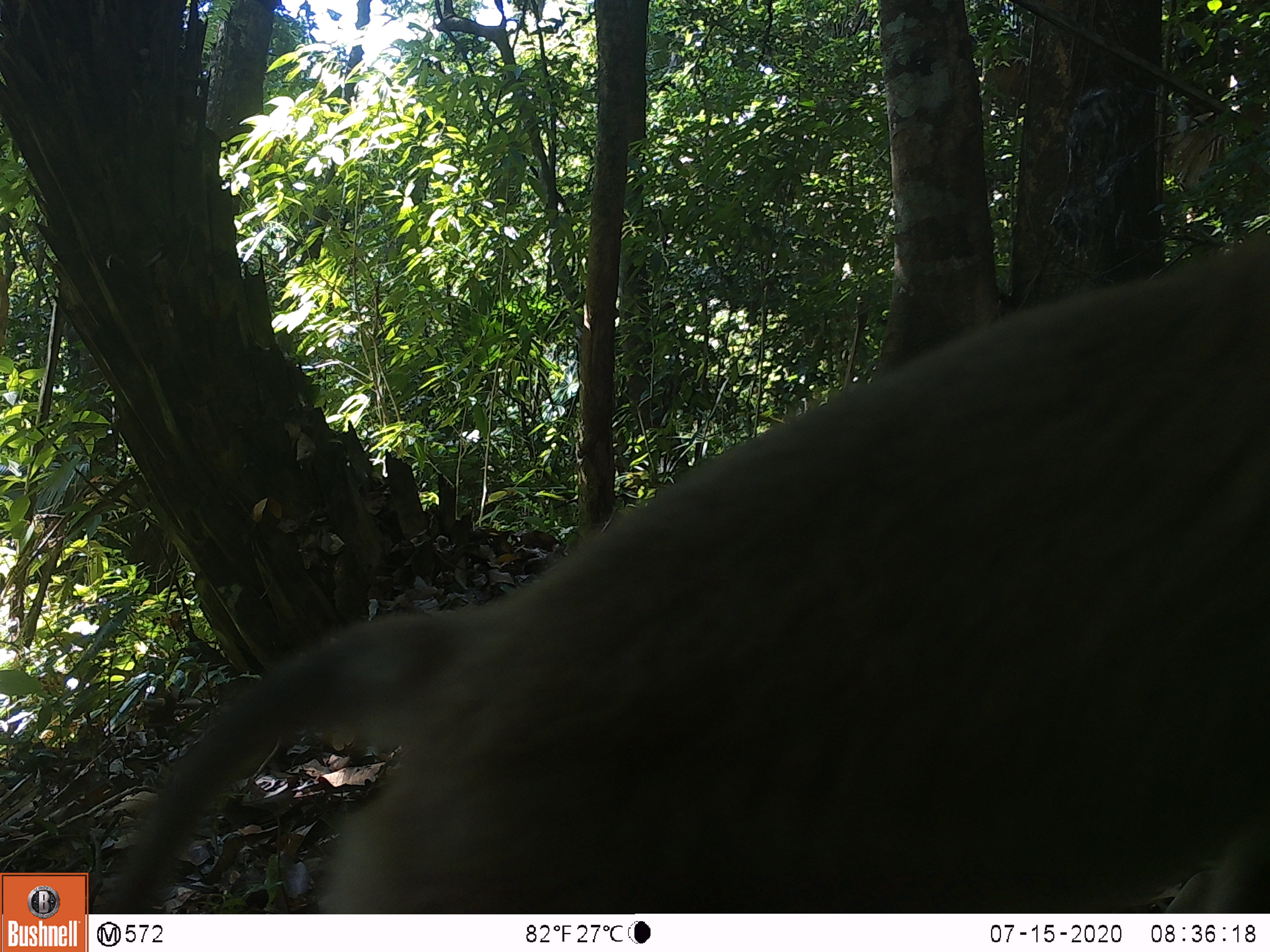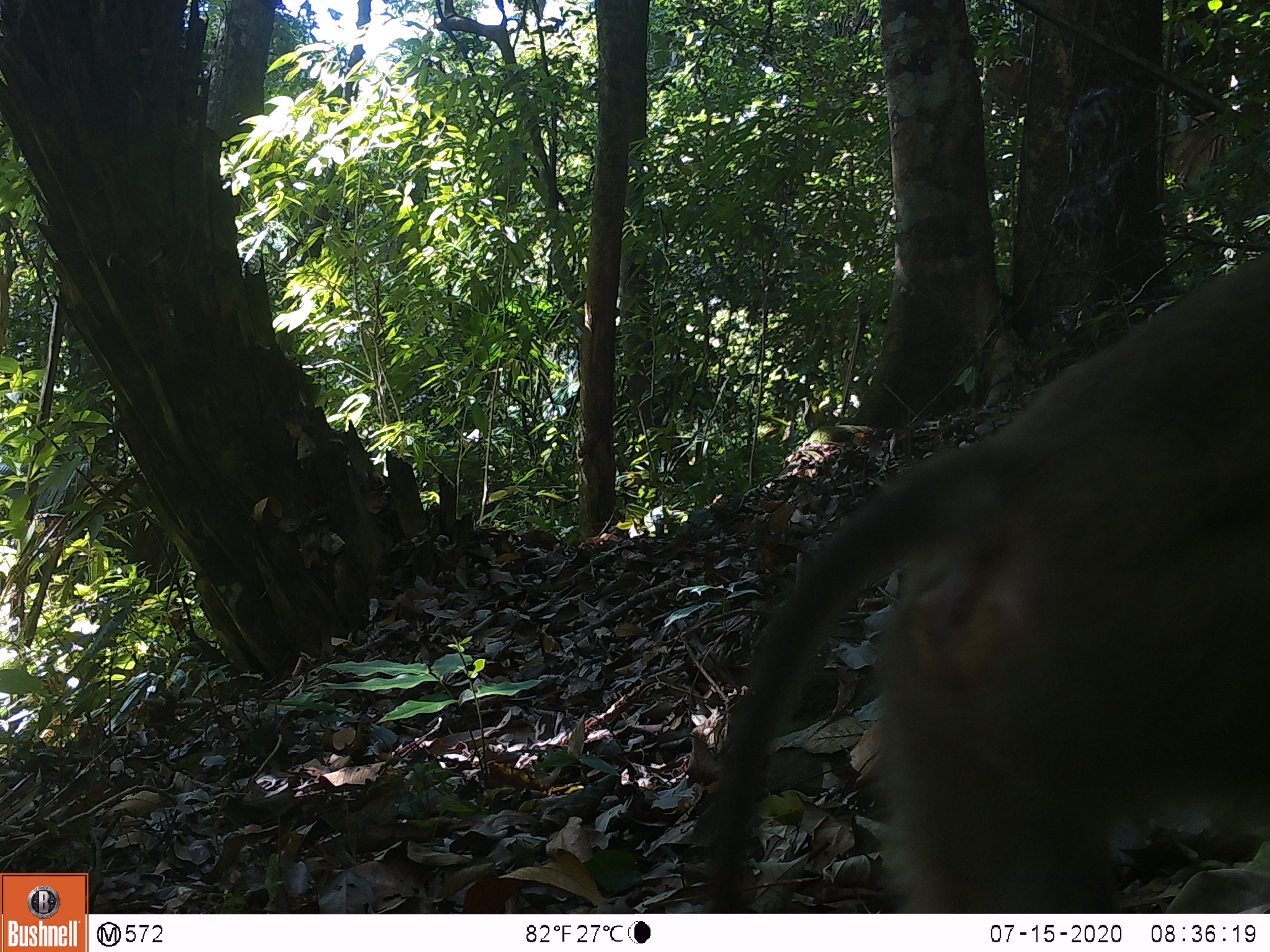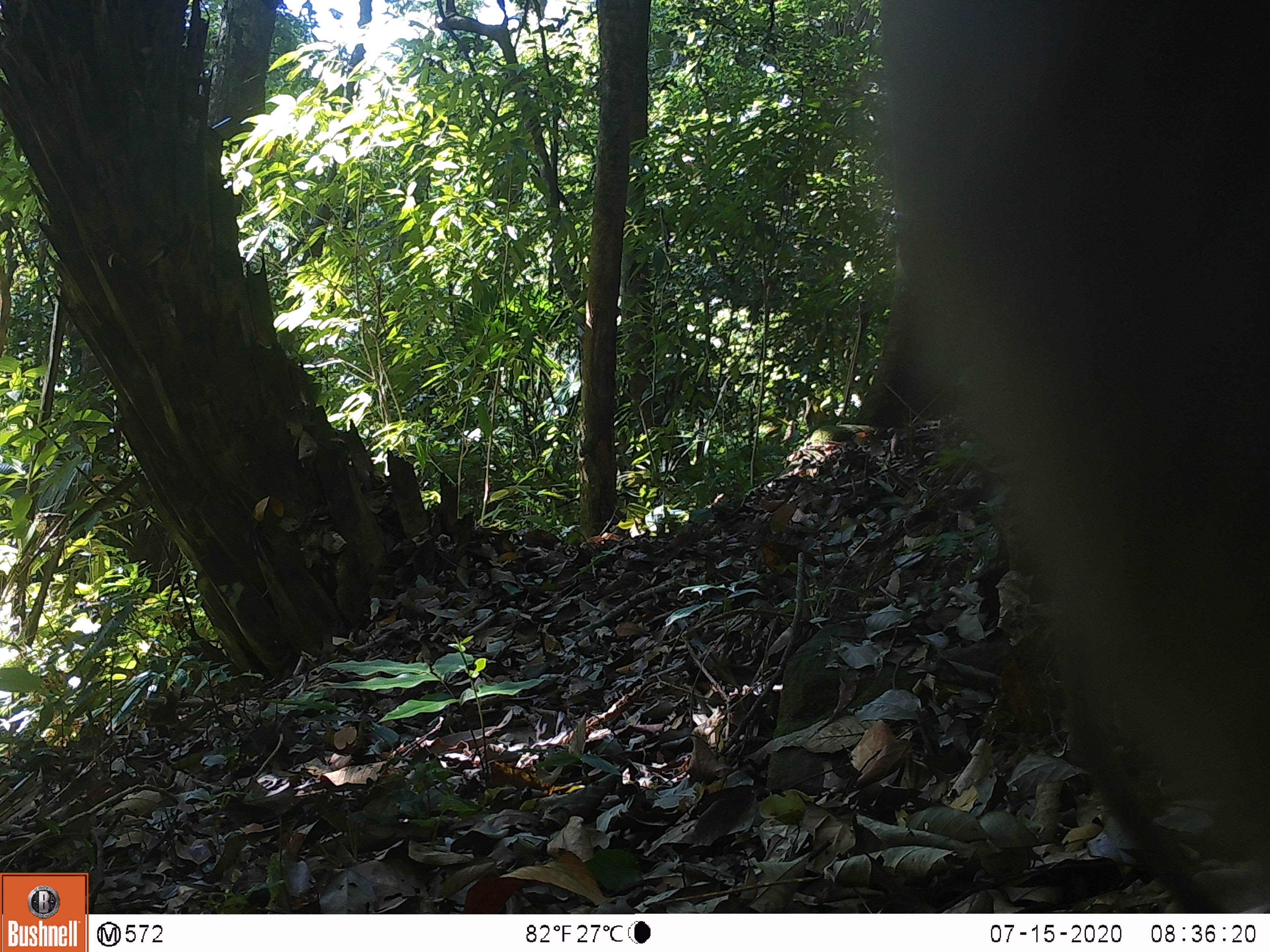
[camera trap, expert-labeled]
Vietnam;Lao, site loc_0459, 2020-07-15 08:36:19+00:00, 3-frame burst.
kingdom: Animalia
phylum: Chordata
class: Mammalia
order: Primates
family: Cercopithecidae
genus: Macaca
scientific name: Macaca nemestrina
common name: pig-tailed macaque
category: pig tailed macaque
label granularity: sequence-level